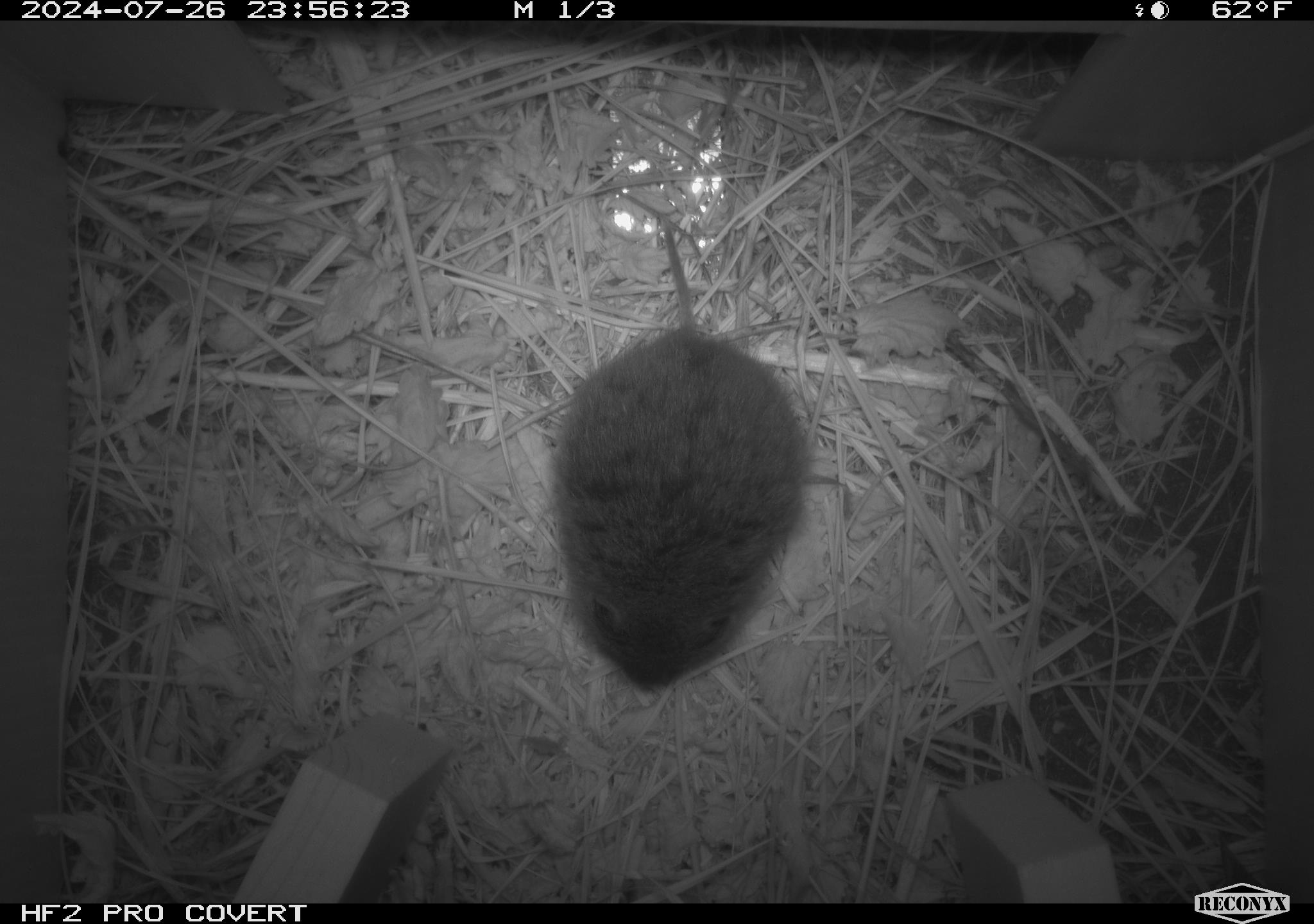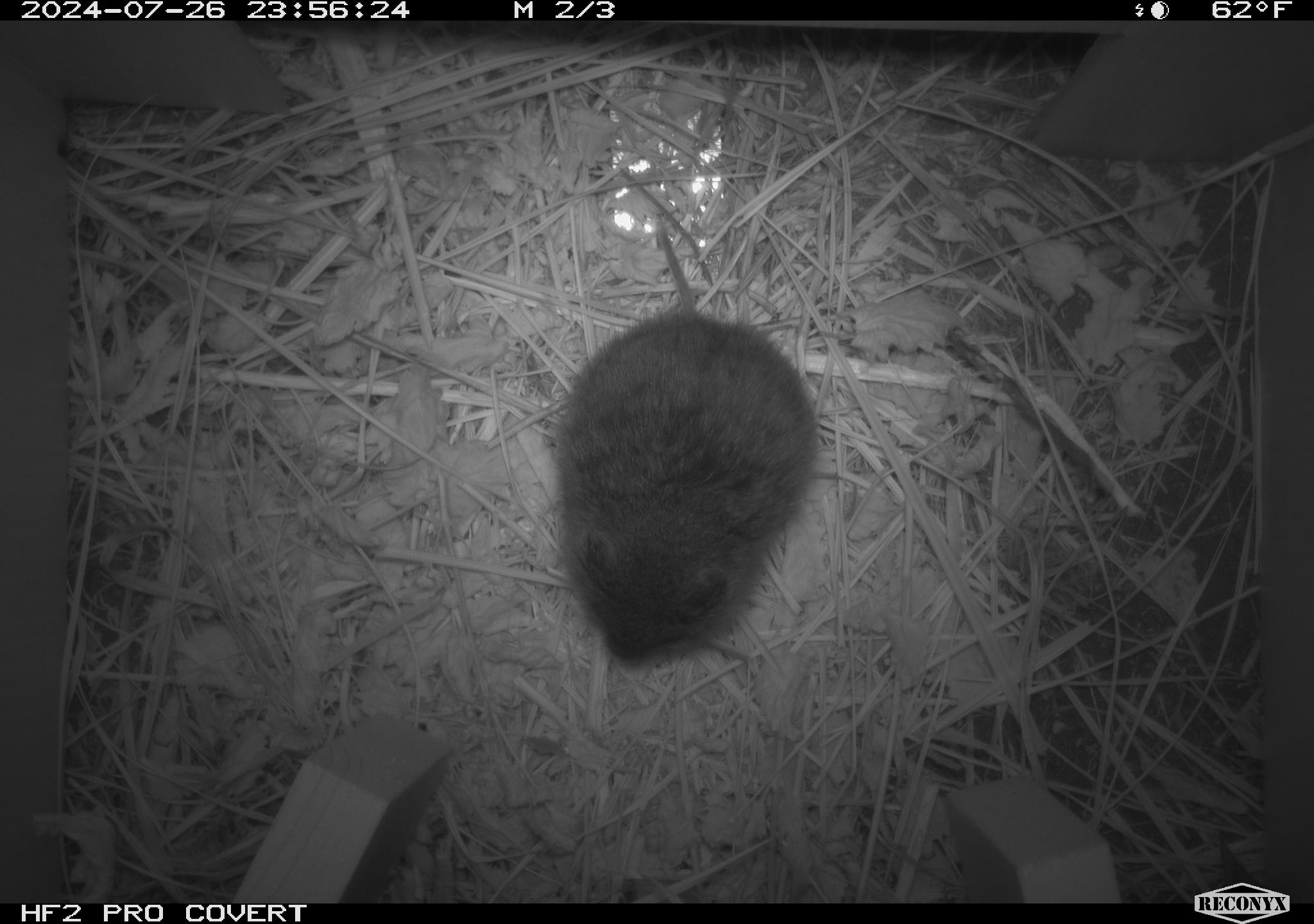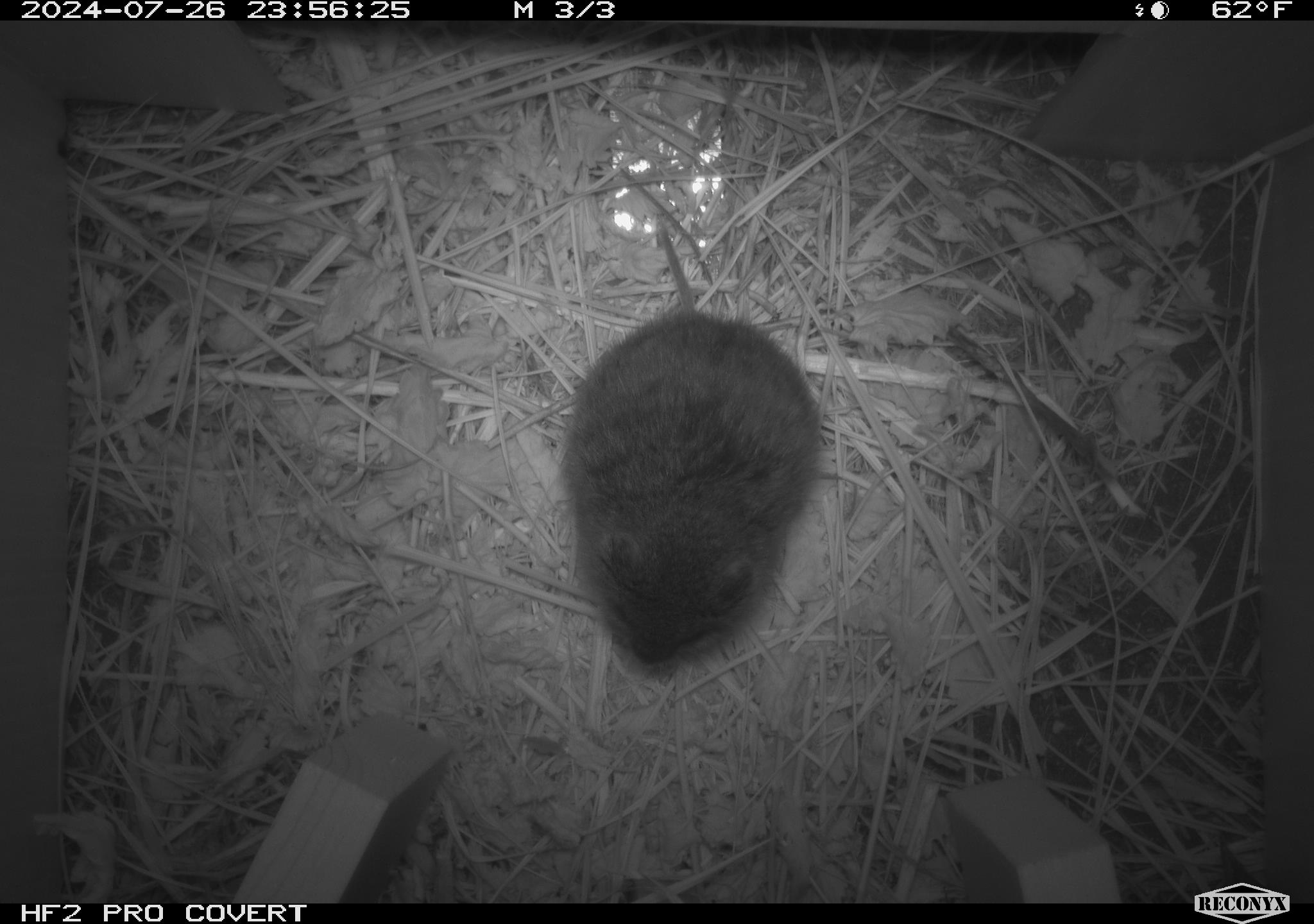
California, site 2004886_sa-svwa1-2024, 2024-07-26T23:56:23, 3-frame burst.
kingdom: Animalia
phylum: Chordata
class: Mammalia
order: Rodentia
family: Cricetidae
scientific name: Arvicolinae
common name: voles, lemmings, and muskrats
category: arvicolinae subfamily